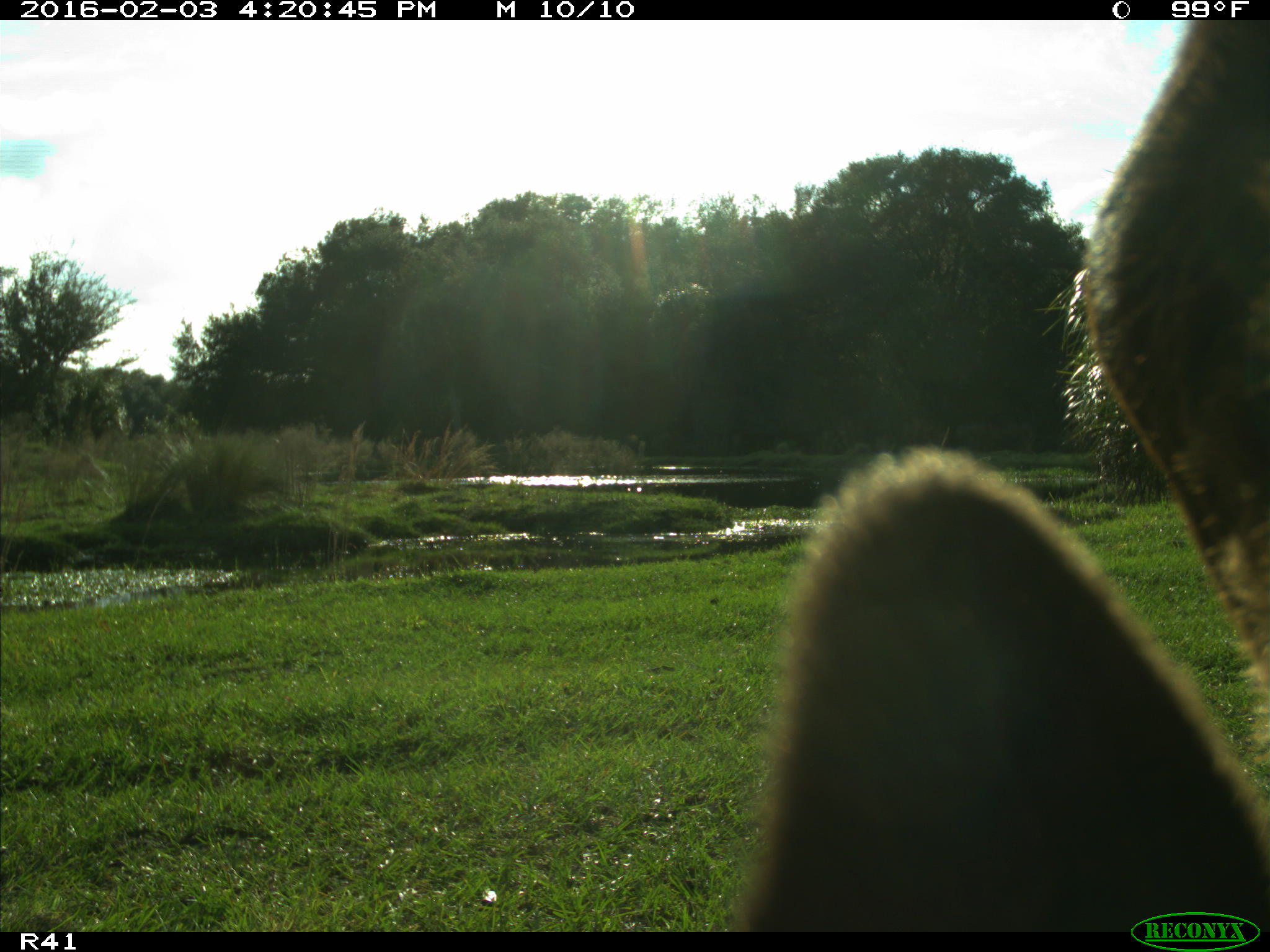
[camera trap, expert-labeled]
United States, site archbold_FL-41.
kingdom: Animalia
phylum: Chordata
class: Mammalia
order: Artiodactyla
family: Bovidae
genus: Bos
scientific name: Bos taurus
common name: domestic cow